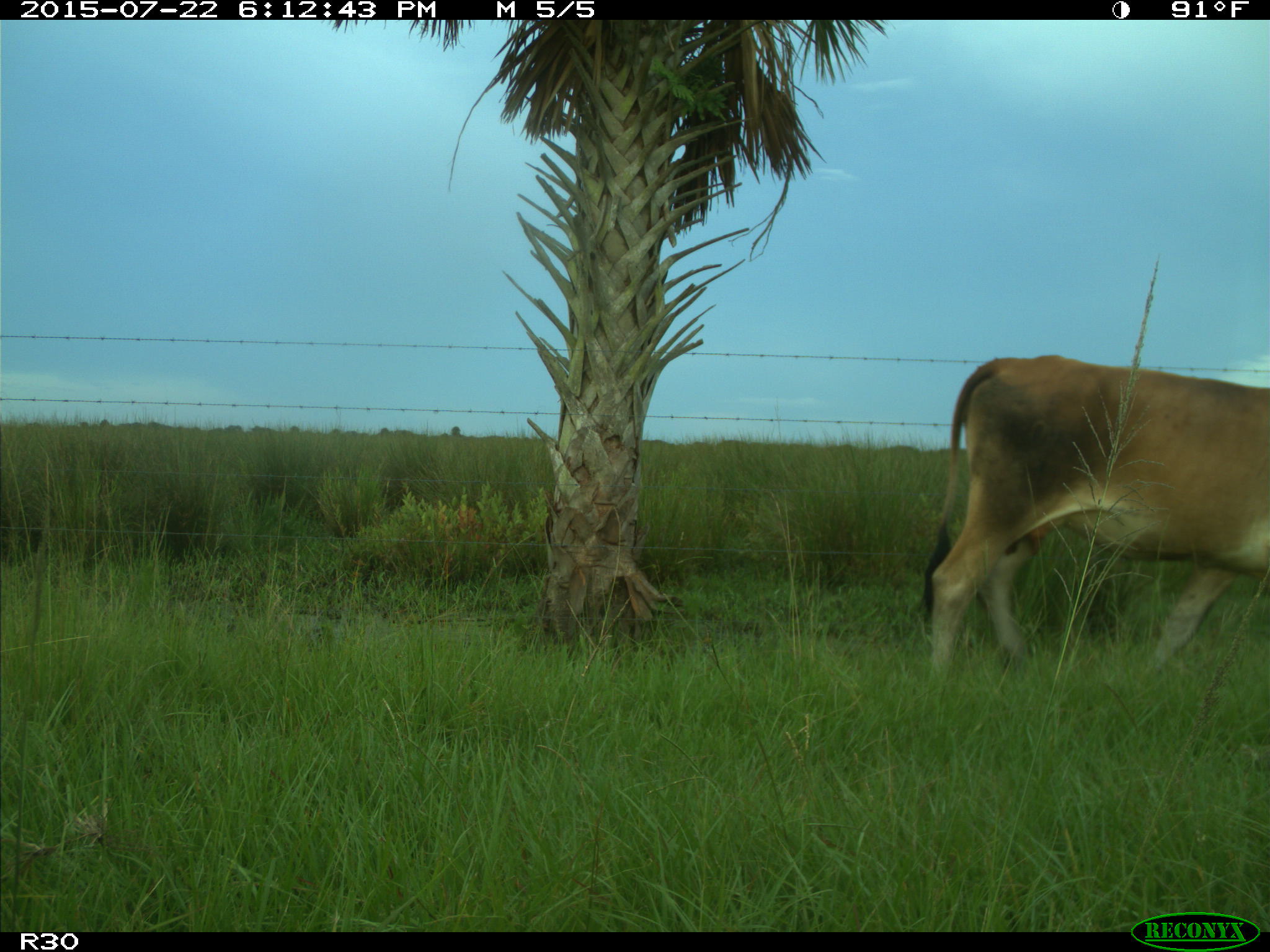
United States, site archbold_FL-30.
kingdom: Animalia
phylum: Chordata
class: Mammalia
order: Artiodactyla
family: Bovidae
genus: Bos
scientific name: Bos taurus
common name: domestic cow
Bos taurus (domestic cow).